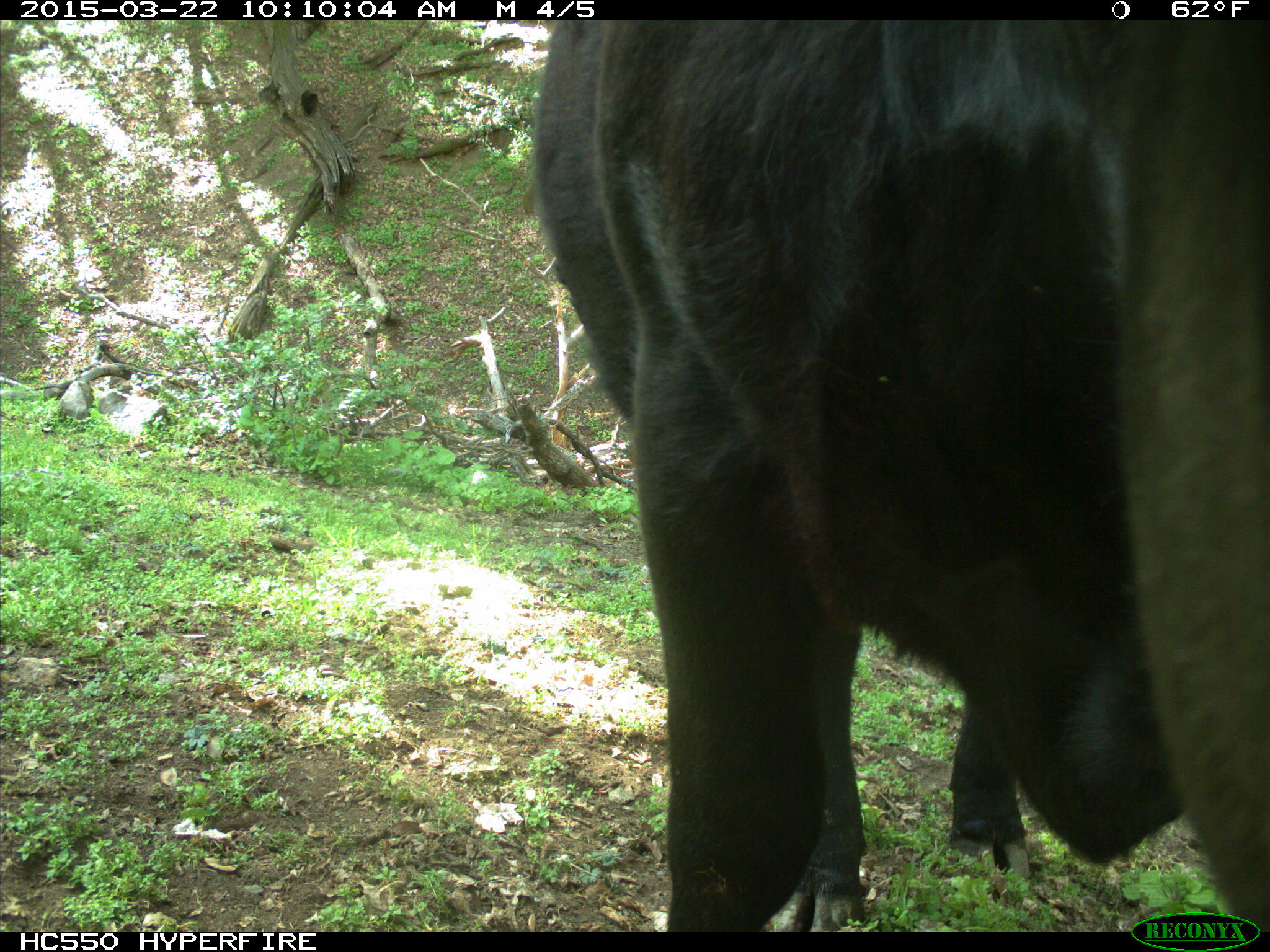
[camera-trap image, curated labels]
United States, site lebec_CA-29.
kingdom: Animalia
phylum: Chordata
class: Mammalia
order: Artiodactyla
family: Bovidae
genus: Bos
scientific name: Bos taurus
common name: domestic cow